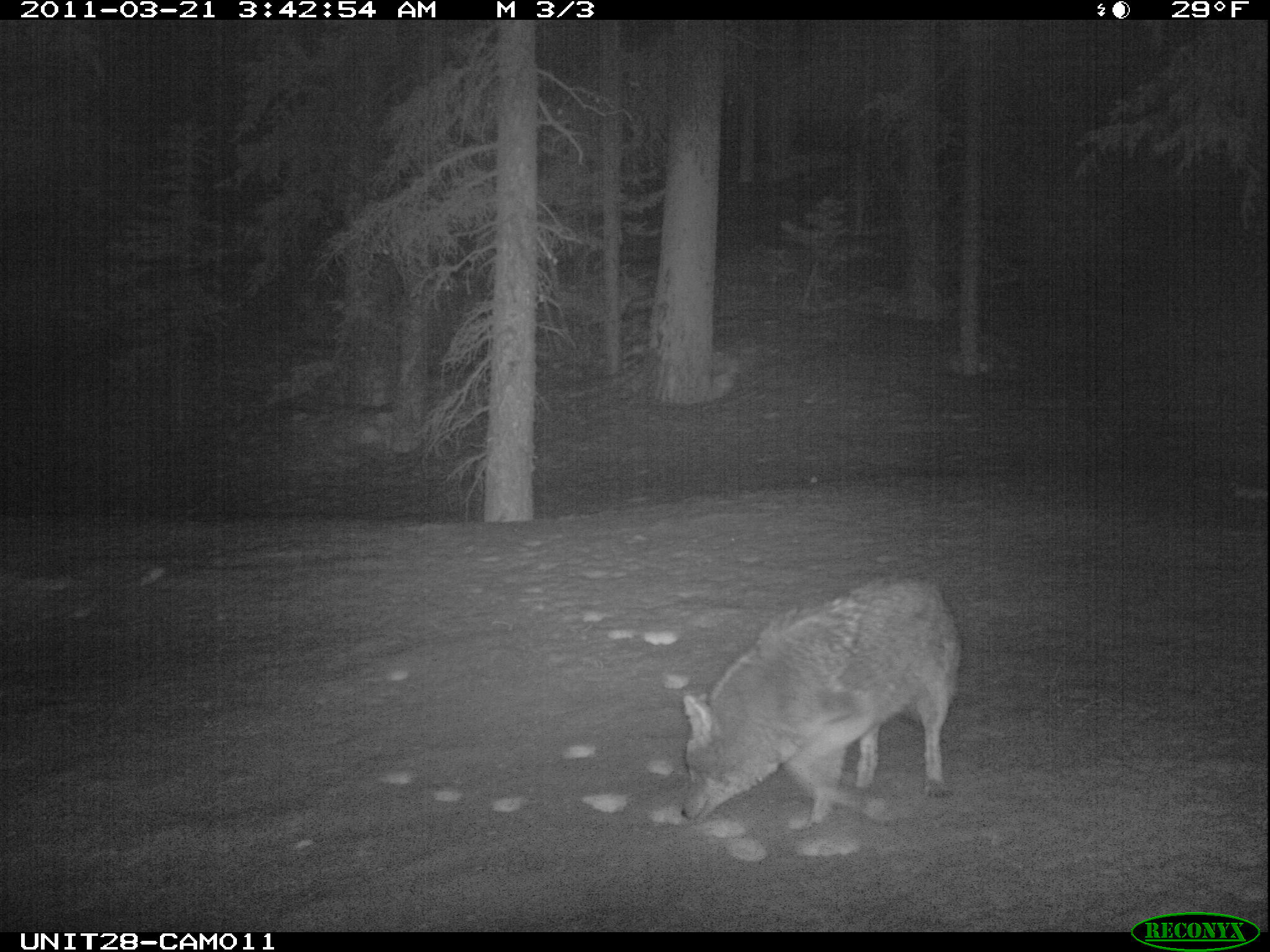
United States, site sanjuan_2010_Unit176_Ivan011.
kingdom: Animalia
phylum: Chordata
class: Mammalia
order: Carnivora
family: Canidae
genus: Canis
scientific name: Canis latrans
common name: coyote